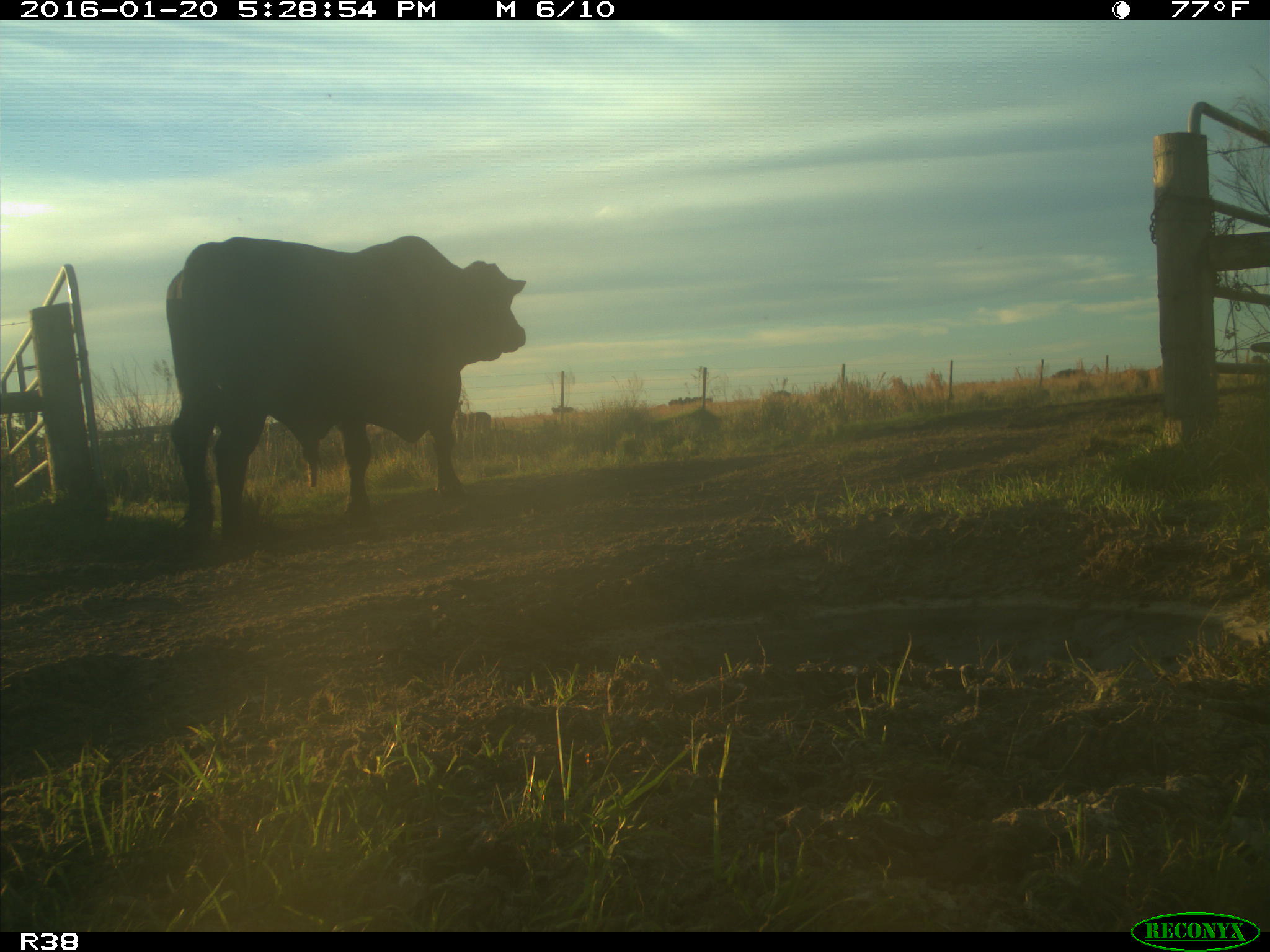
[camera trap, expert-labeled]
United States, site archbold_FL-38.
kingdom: Animalia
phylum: Chordata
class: Mammalia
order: Artiodactyla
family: Bovidae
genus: Bos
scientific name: Bos taurus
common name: domestic cow